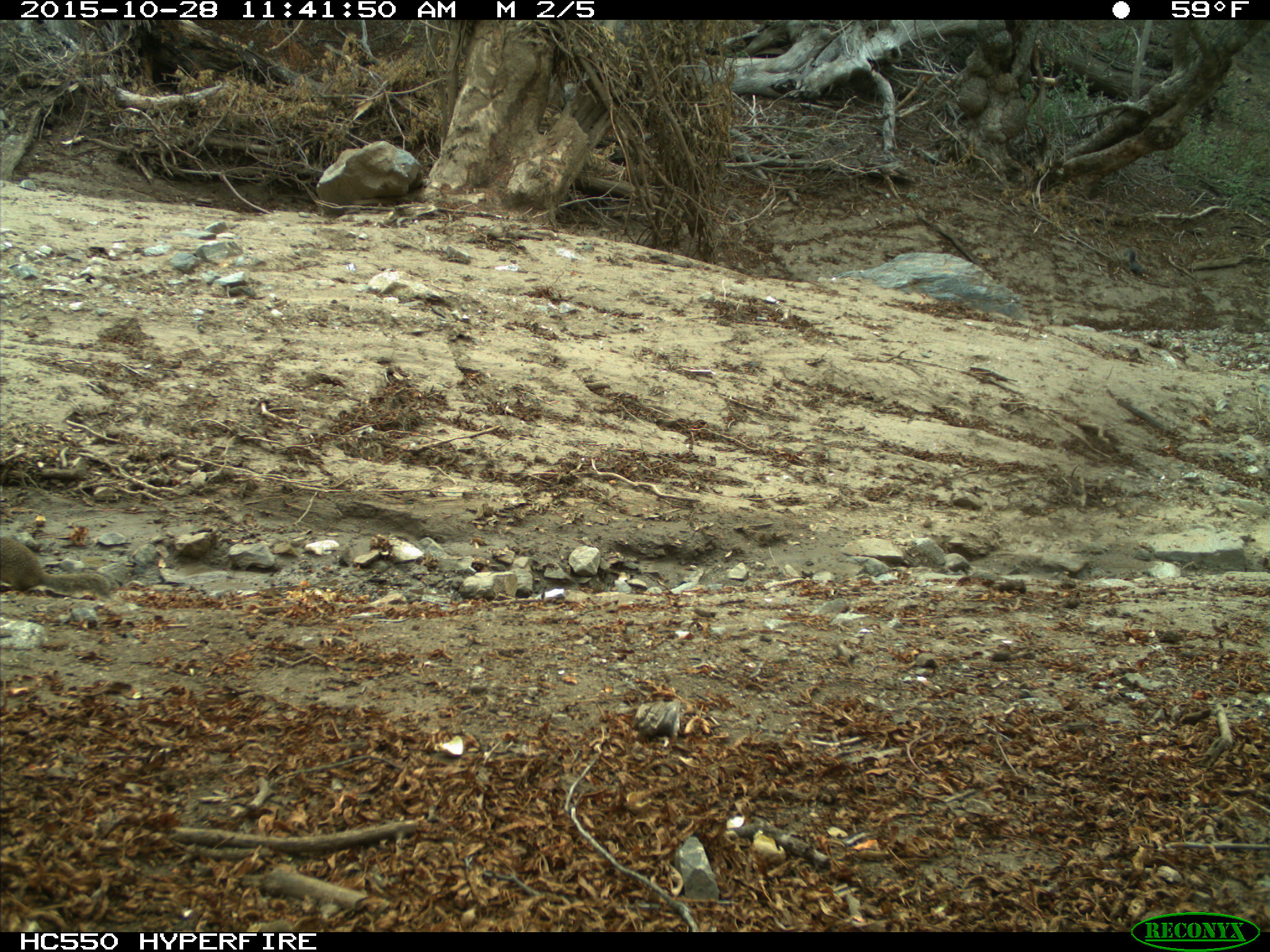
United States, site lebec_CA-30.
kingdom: Animalia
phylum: Chordata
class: Mammalia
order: Rodentia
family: Sciuridae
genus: Sciurus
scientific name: Sciurus carolinensis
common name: eastern gray squirrel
Sciurus carolinensis (eastern gray squirrel).